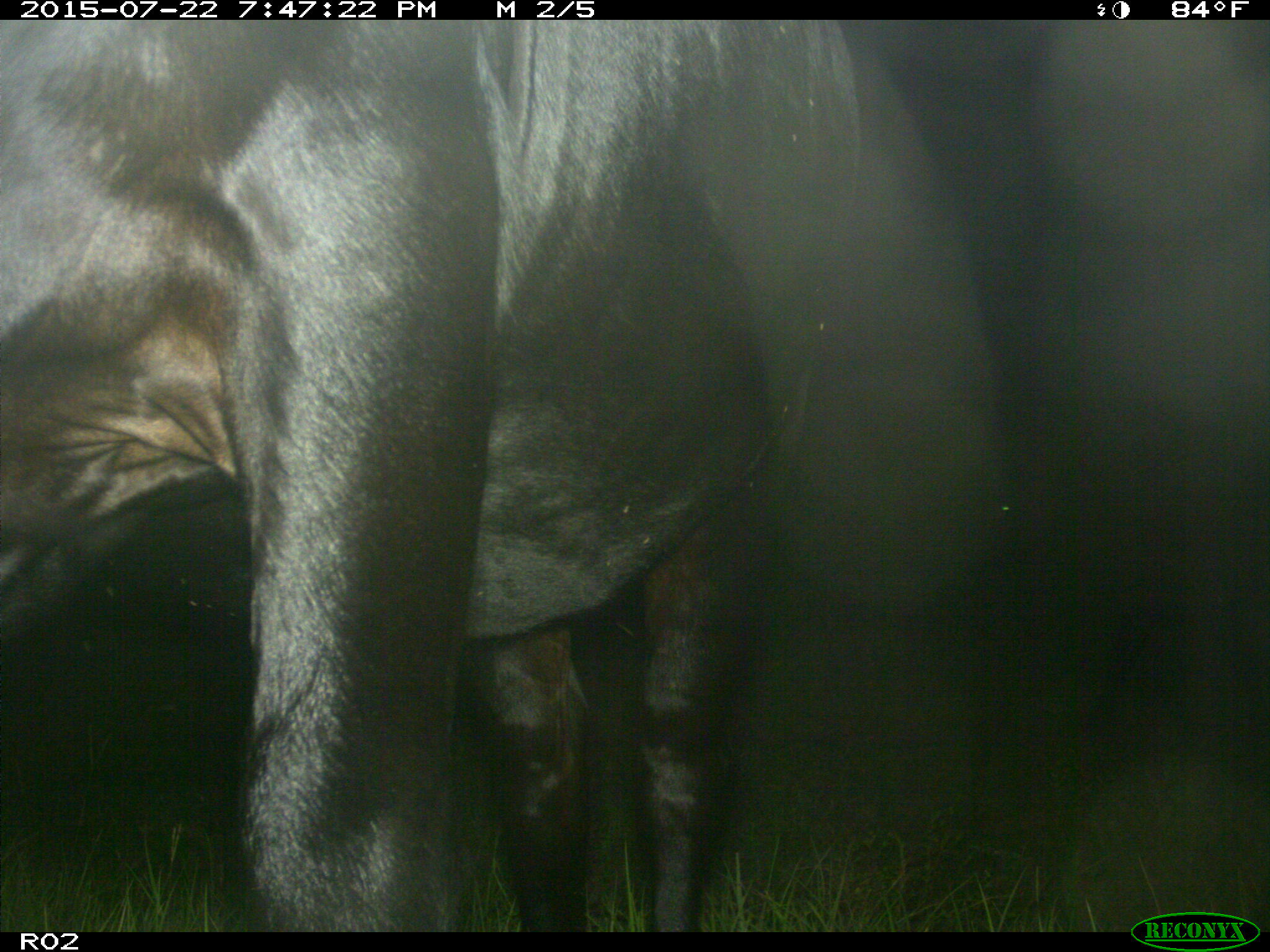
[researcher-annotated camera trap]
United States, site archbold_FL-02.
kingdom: Animalia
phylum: Chordata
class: Mammalia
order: Artiodactyla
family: Bovidae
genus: Bos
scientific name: Bos taurus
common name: domestic cow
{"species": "Bos taurus (domestic cow)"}